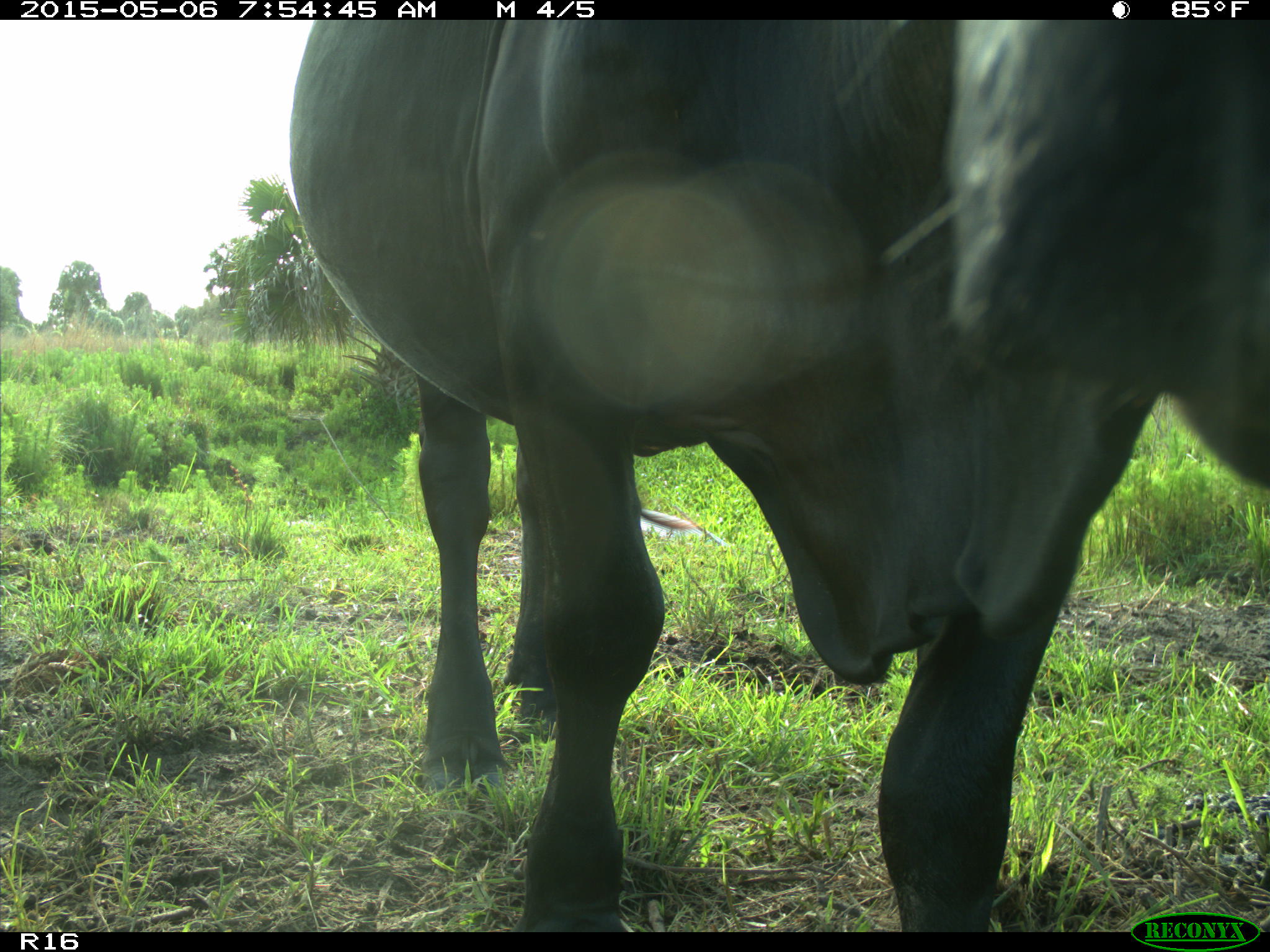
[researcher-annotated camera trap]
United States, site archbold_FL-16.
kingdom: Animalia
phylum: Chordata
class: Mammalia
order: Artiodactyla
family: Bovidae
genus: Bos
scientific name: Bos taurus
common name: domestic cow